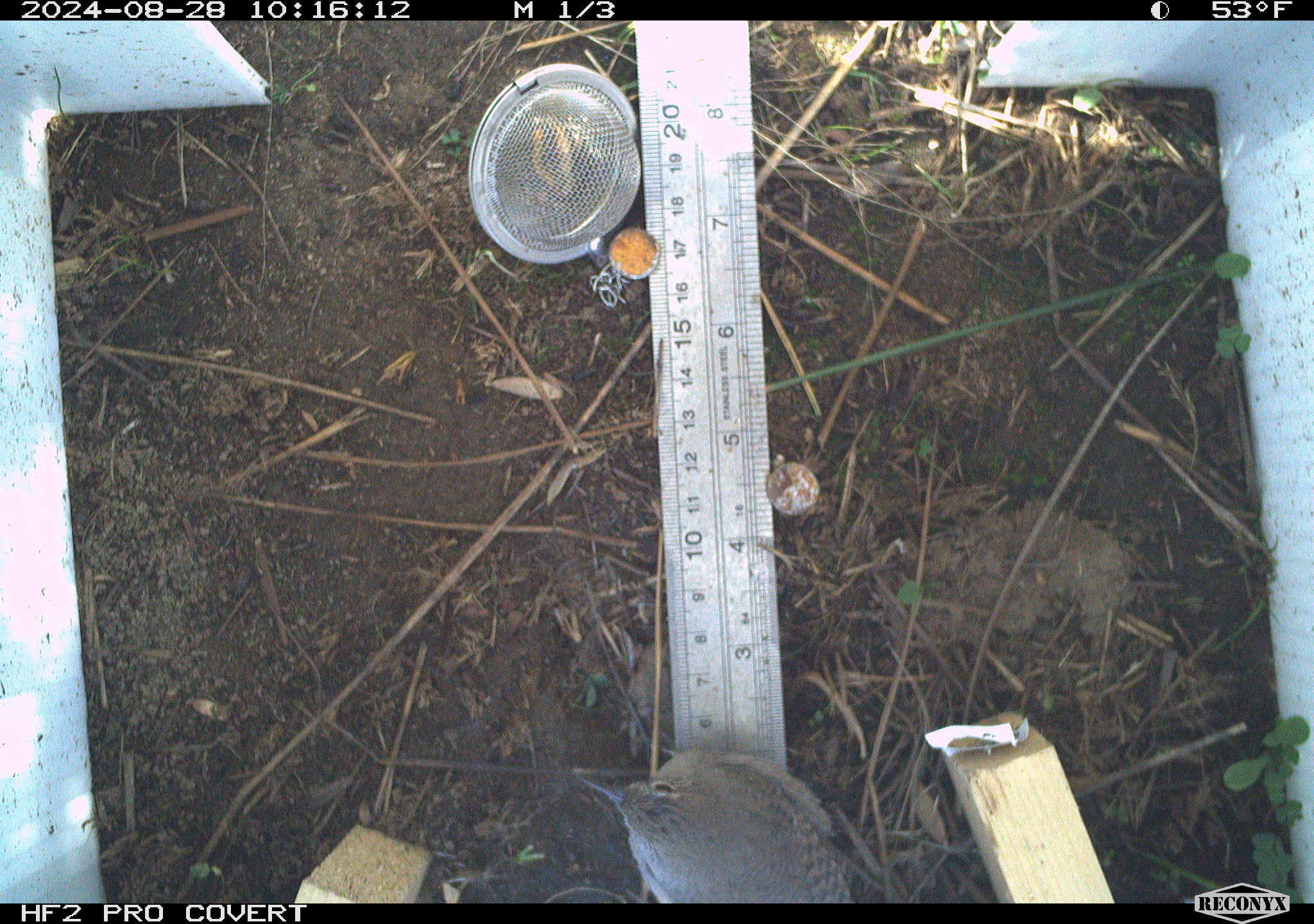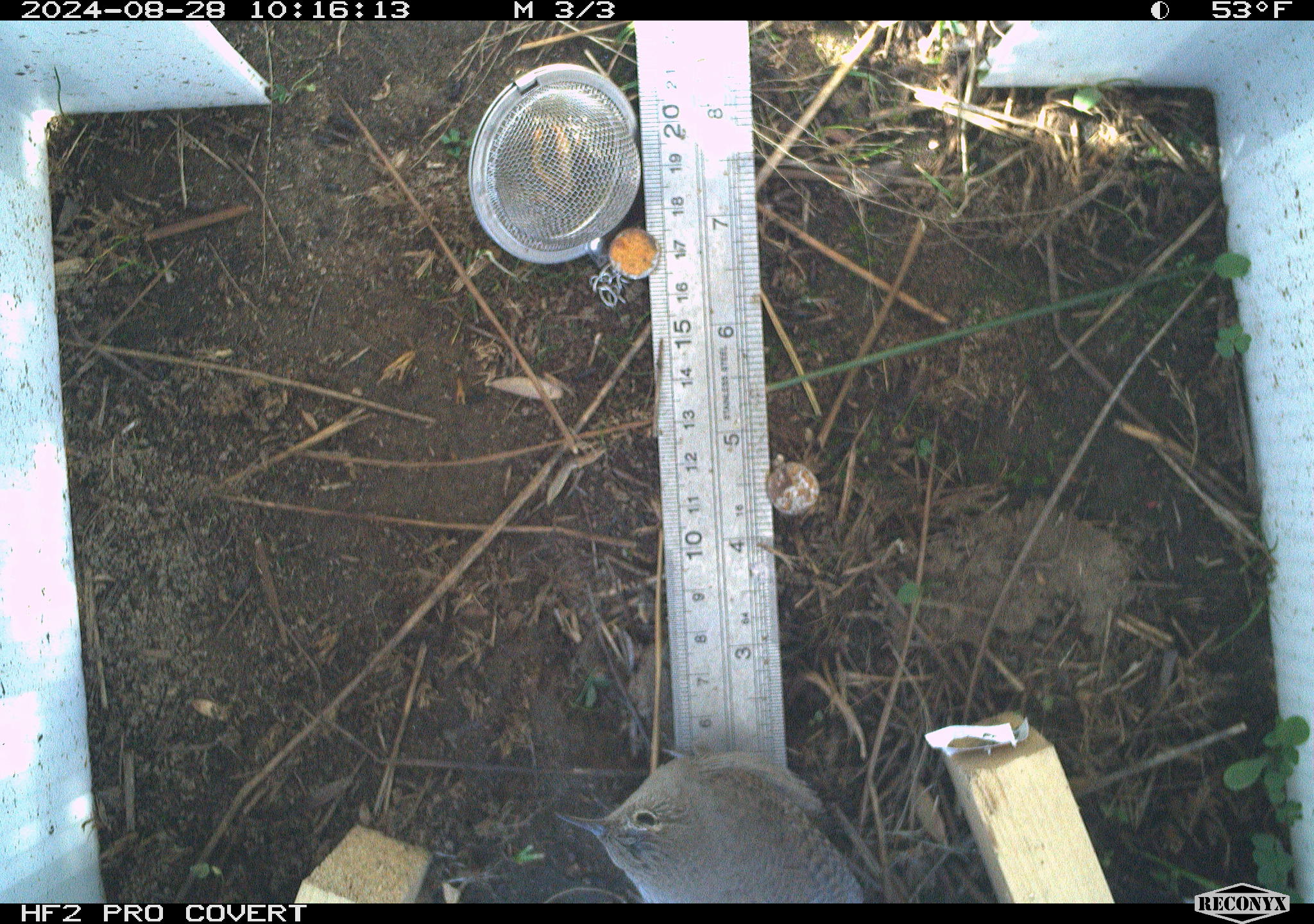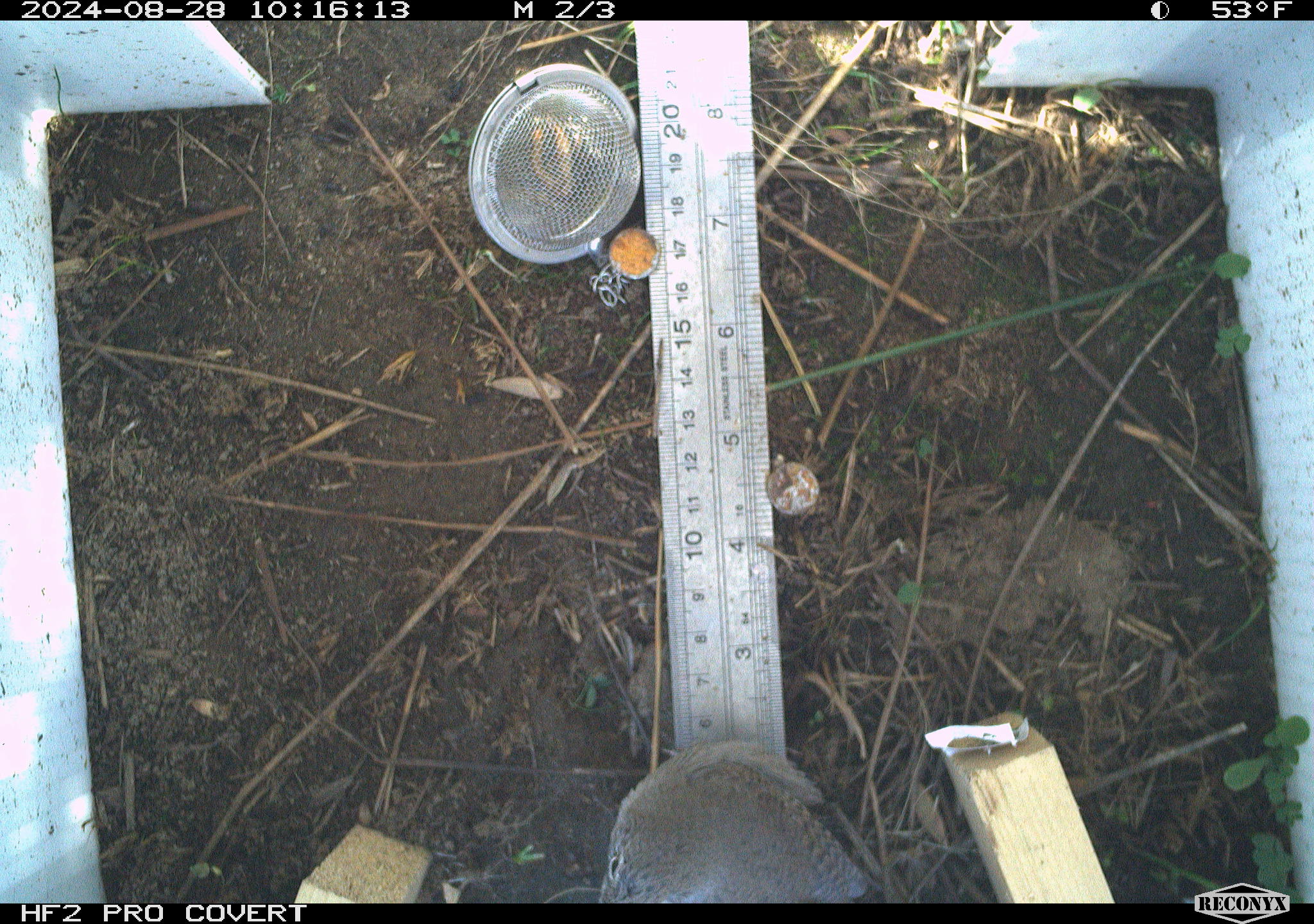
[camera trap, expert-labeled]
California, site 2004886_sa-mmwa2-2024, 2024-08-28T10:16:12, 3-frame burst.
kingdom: Animalia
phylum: Chordata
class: Aves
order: Passeriformes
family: Troglodytidae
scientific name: Troglodytidae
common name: wren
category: troglodytidae family